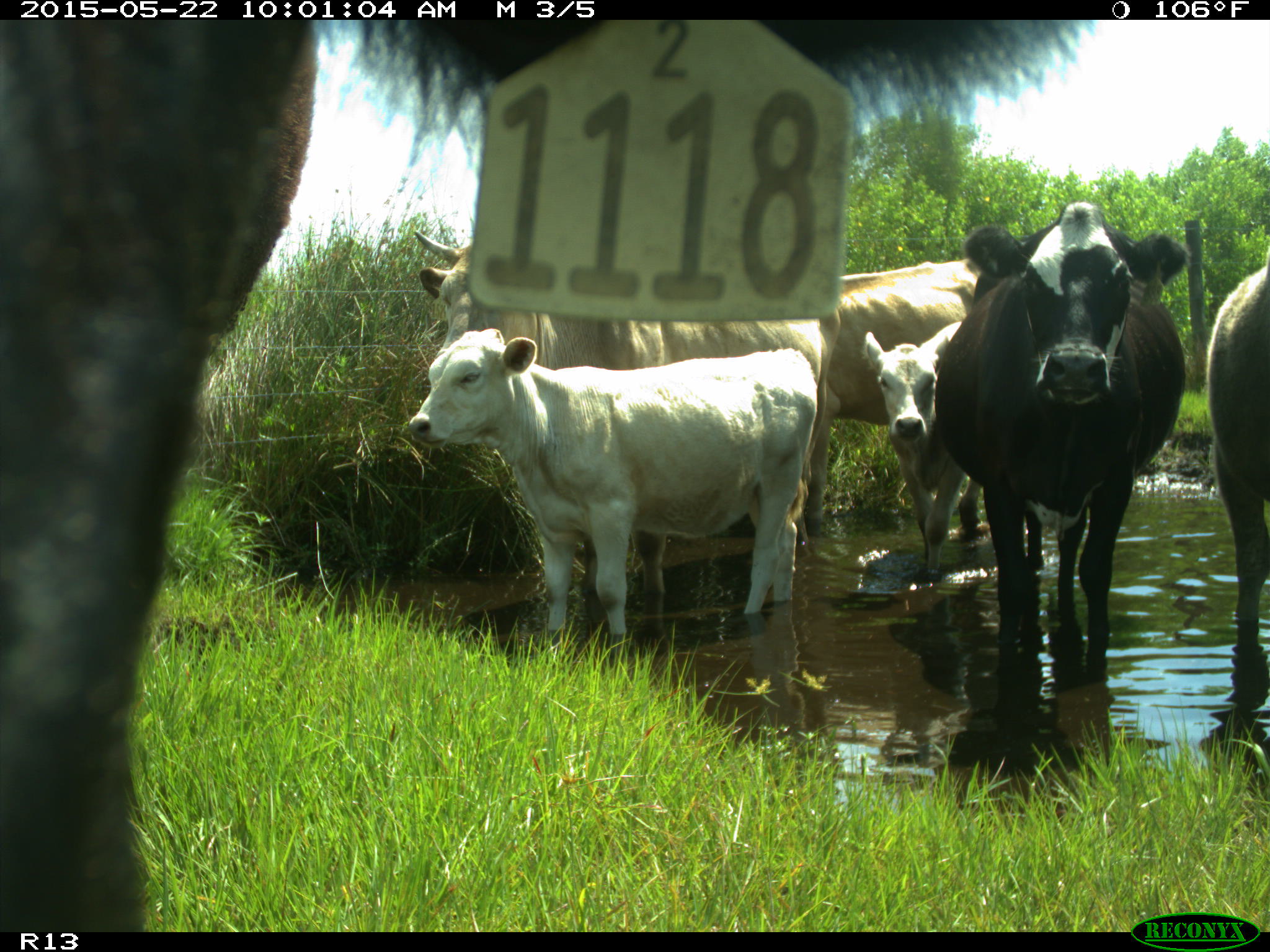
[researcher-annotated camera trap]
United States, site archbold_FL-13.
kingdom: Animalia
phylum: Chordata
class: Mammalia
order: Artiodactyla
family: Bovidae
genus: Bos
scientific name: Bos taurus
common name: domestic cow